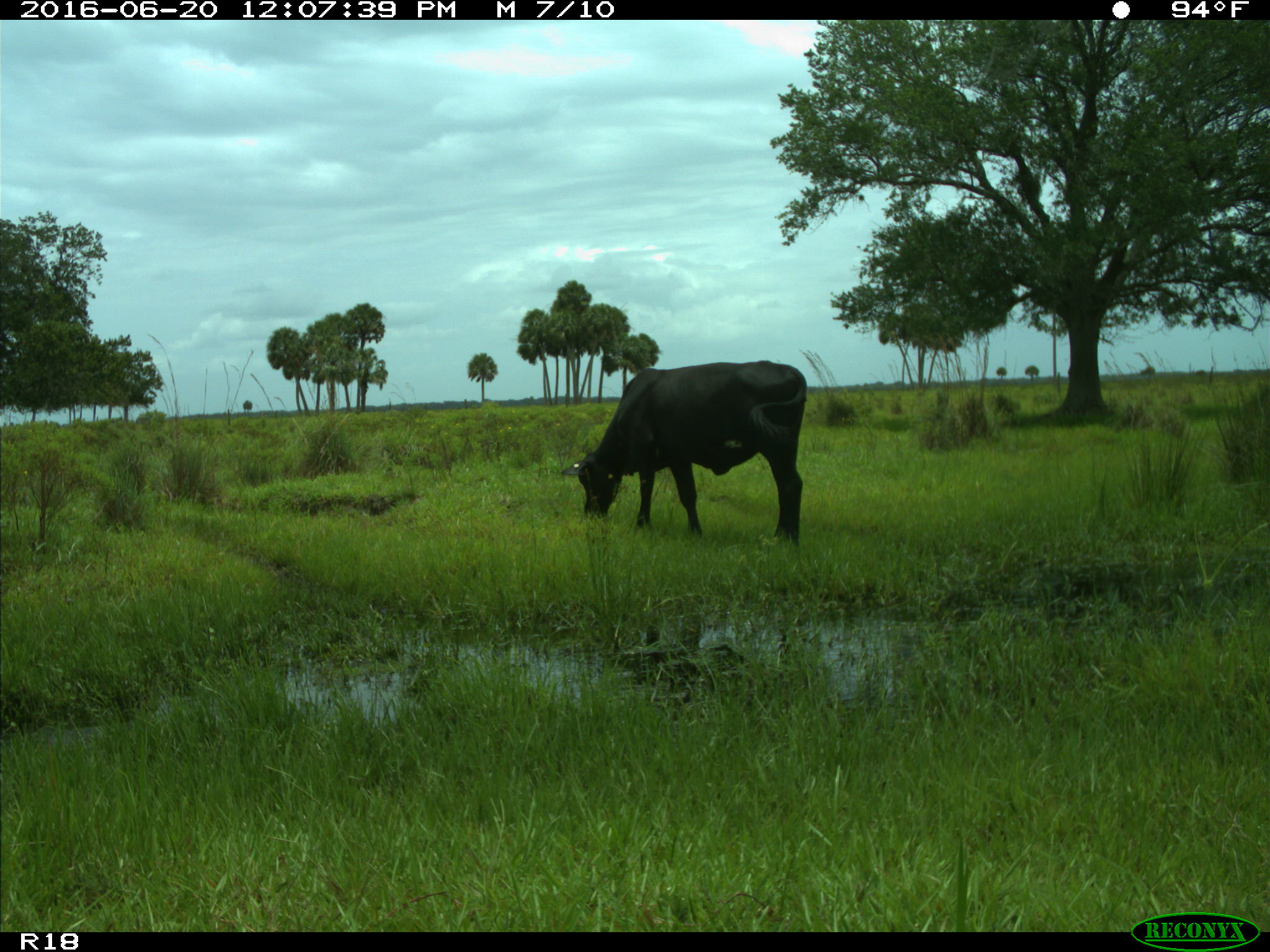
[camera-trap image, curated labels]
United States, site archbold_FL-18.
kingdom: Animalia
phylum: Chordata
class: Mammalia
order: Artiodactyla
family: Bovidae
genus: Bos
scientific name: Bos taurus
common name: domestic cow